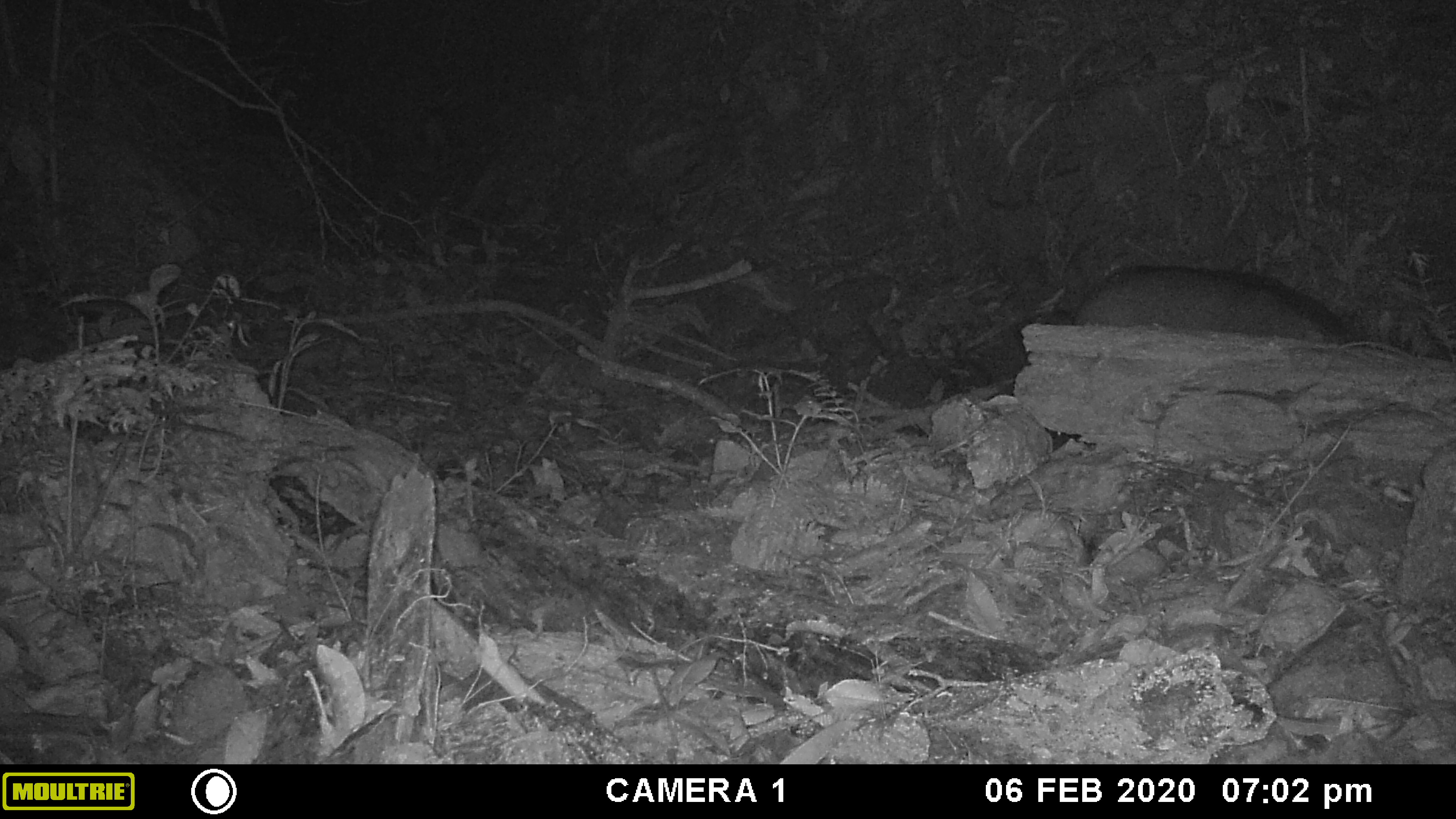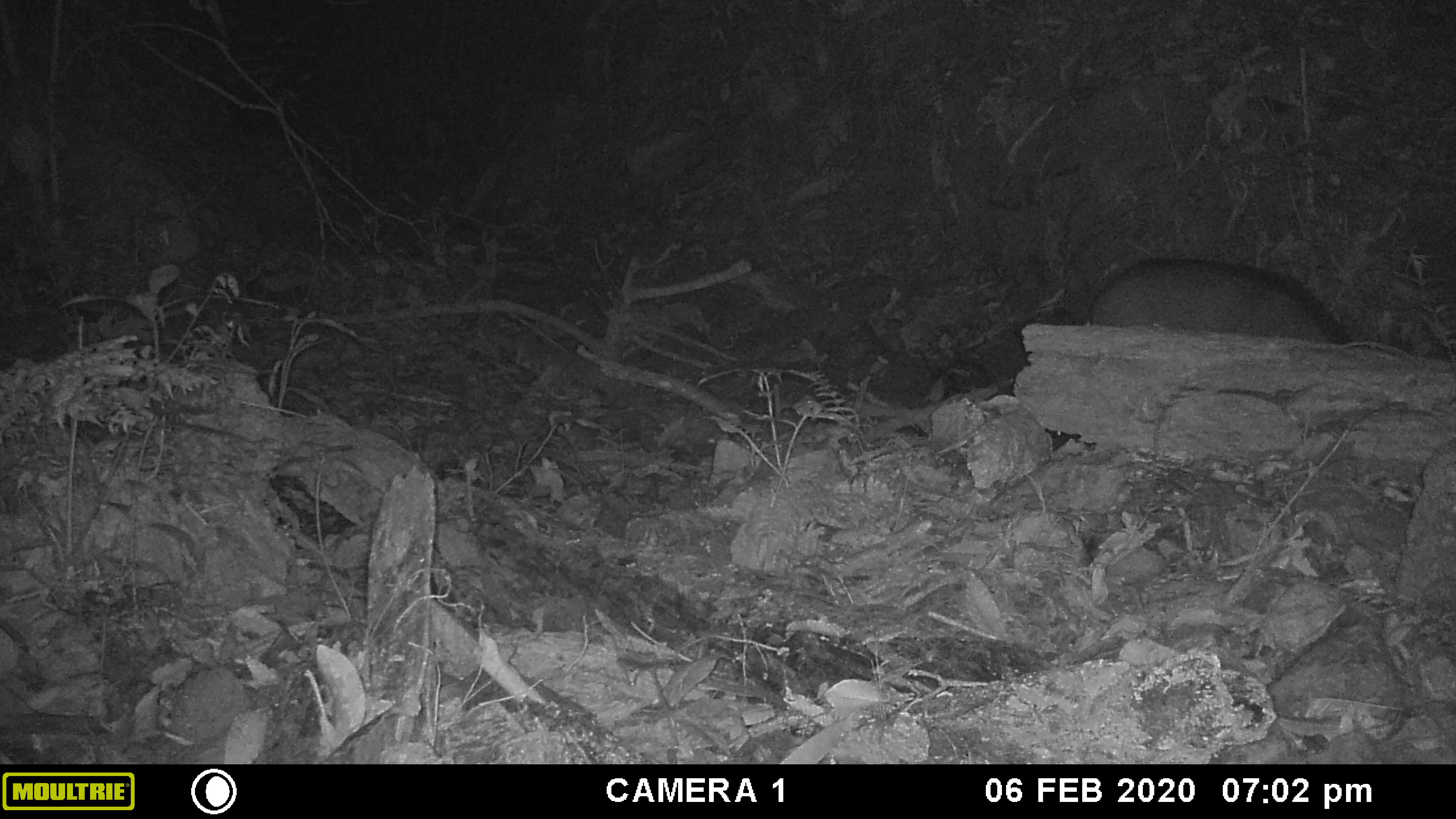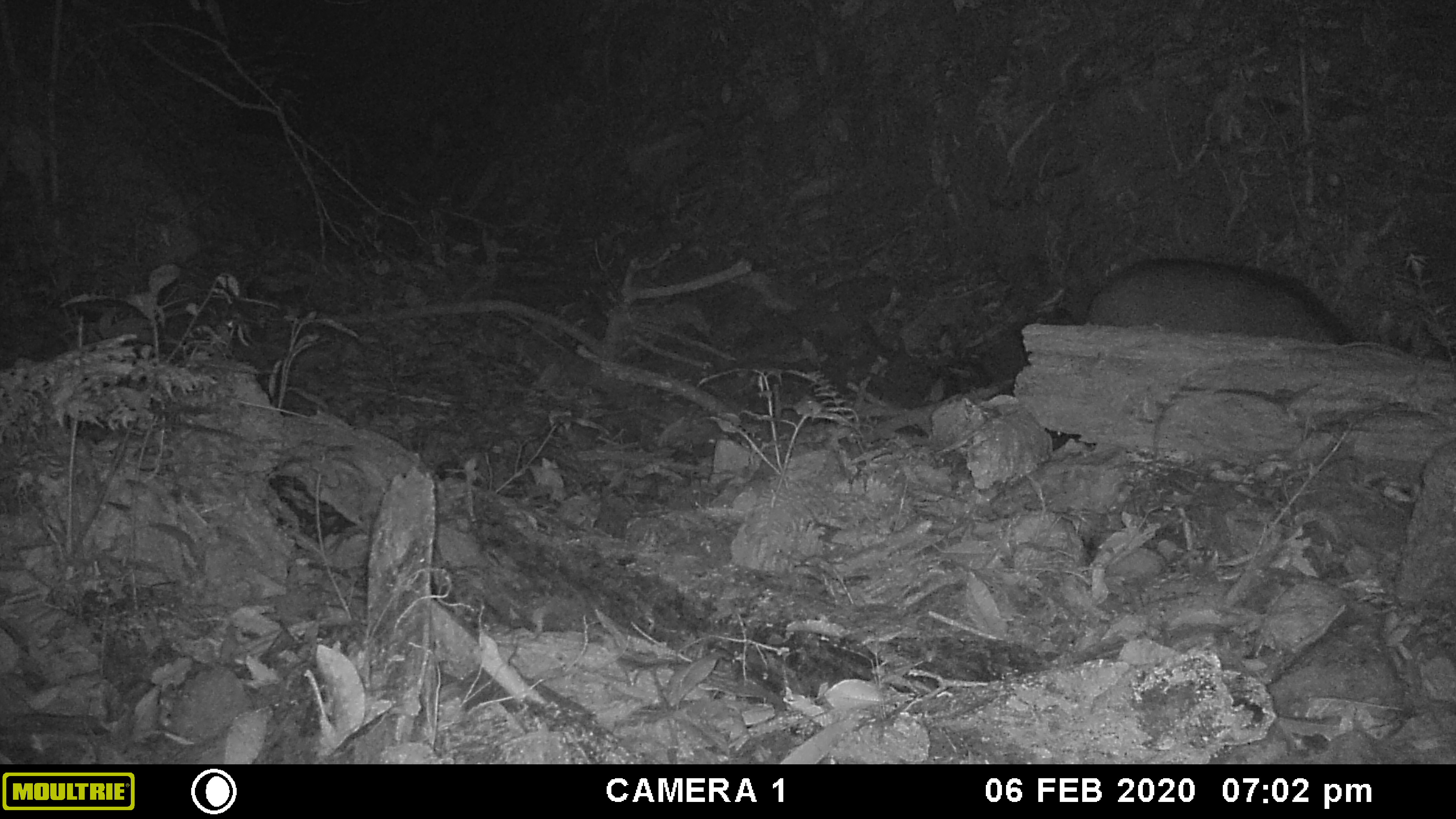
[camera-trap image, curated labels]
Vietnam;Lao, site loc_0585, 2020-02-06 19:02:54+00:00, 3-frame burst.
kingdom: Animalia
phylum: Chordata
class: Mammalia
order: Artiodactyla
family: Suidae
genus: Sus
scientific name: Sus scrofa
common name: eurasian wild pig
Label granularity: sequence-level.